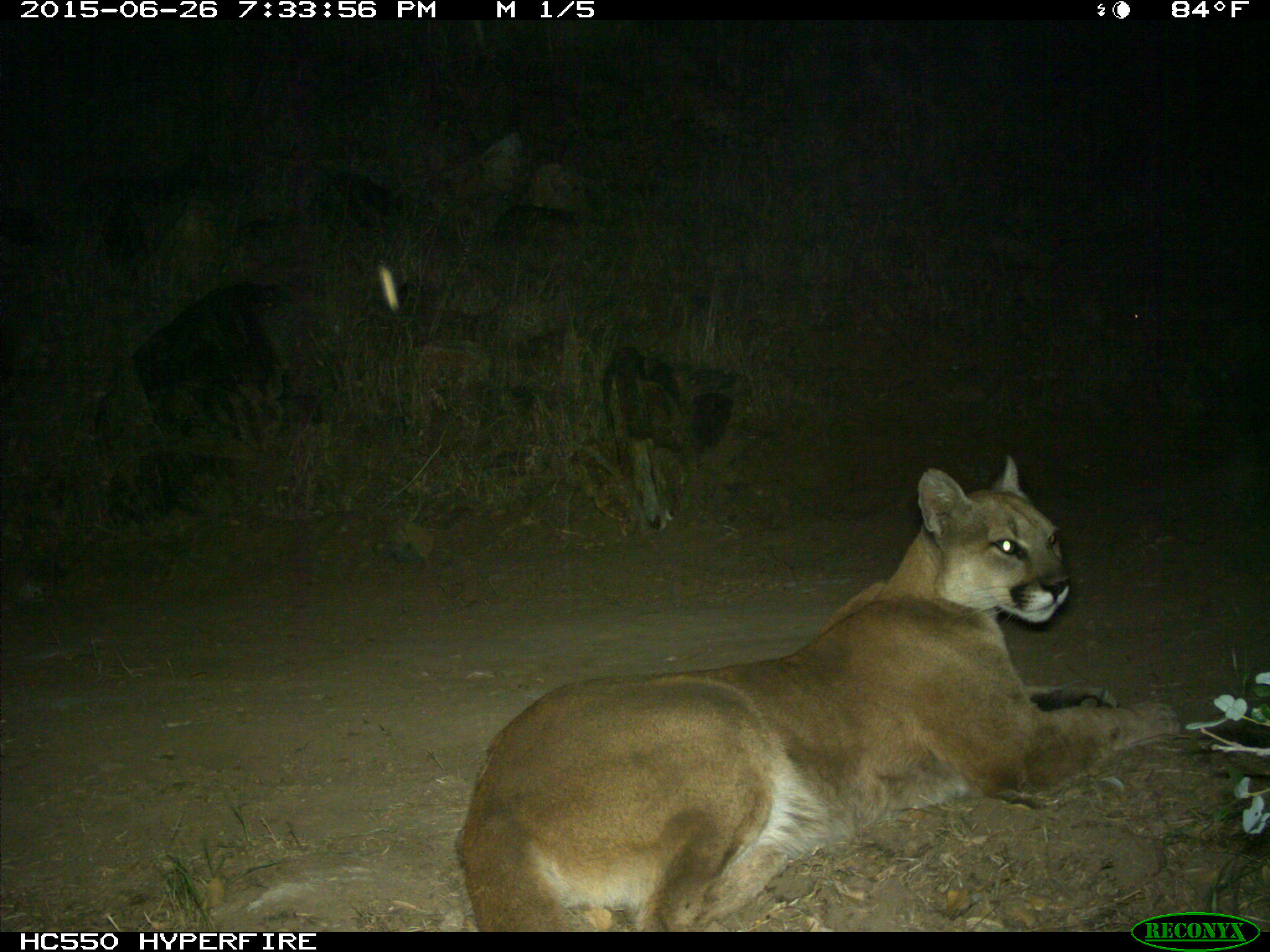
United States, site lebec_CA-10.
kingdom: Animalia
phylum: Chordata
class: Mammalia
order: Carnivora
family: Felidae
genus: Puma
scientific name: Puma concolor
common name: mountain lion